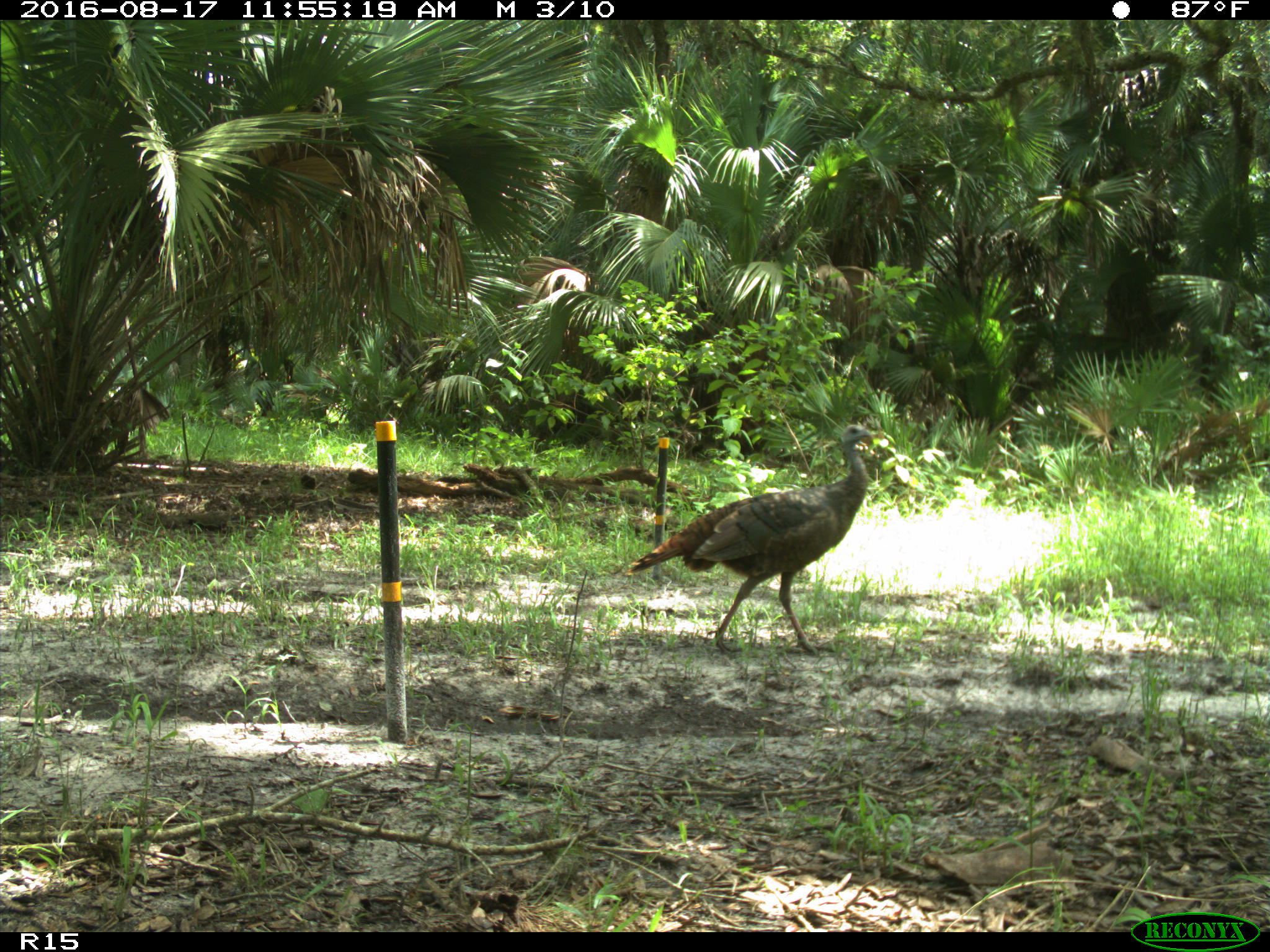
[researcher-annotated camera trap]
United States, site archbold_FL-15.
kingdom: Animalia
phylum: Chordata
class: Aves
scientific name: Aves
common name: birds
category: unidentified bird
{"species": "unidentified bird (birds) (Aves)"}